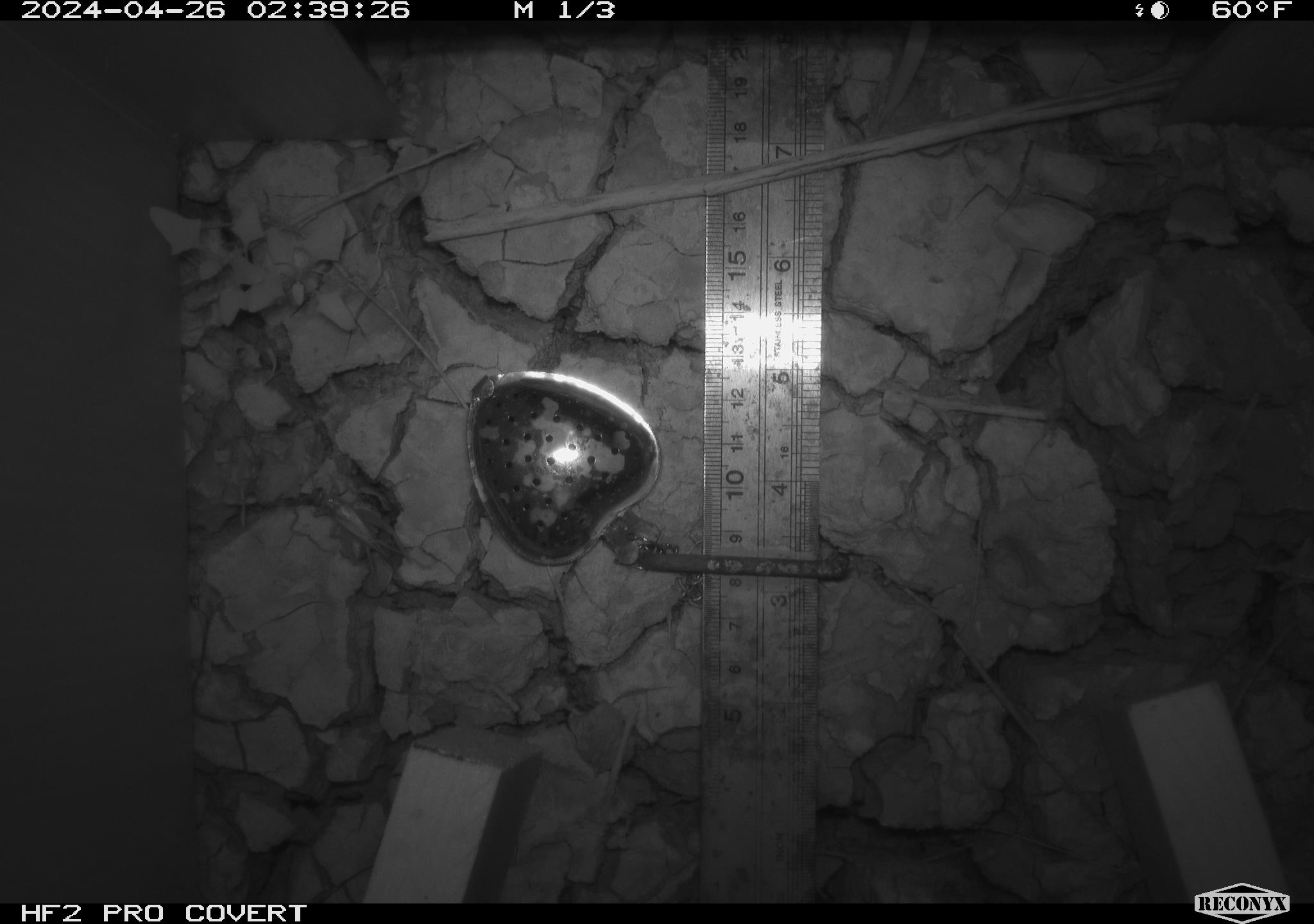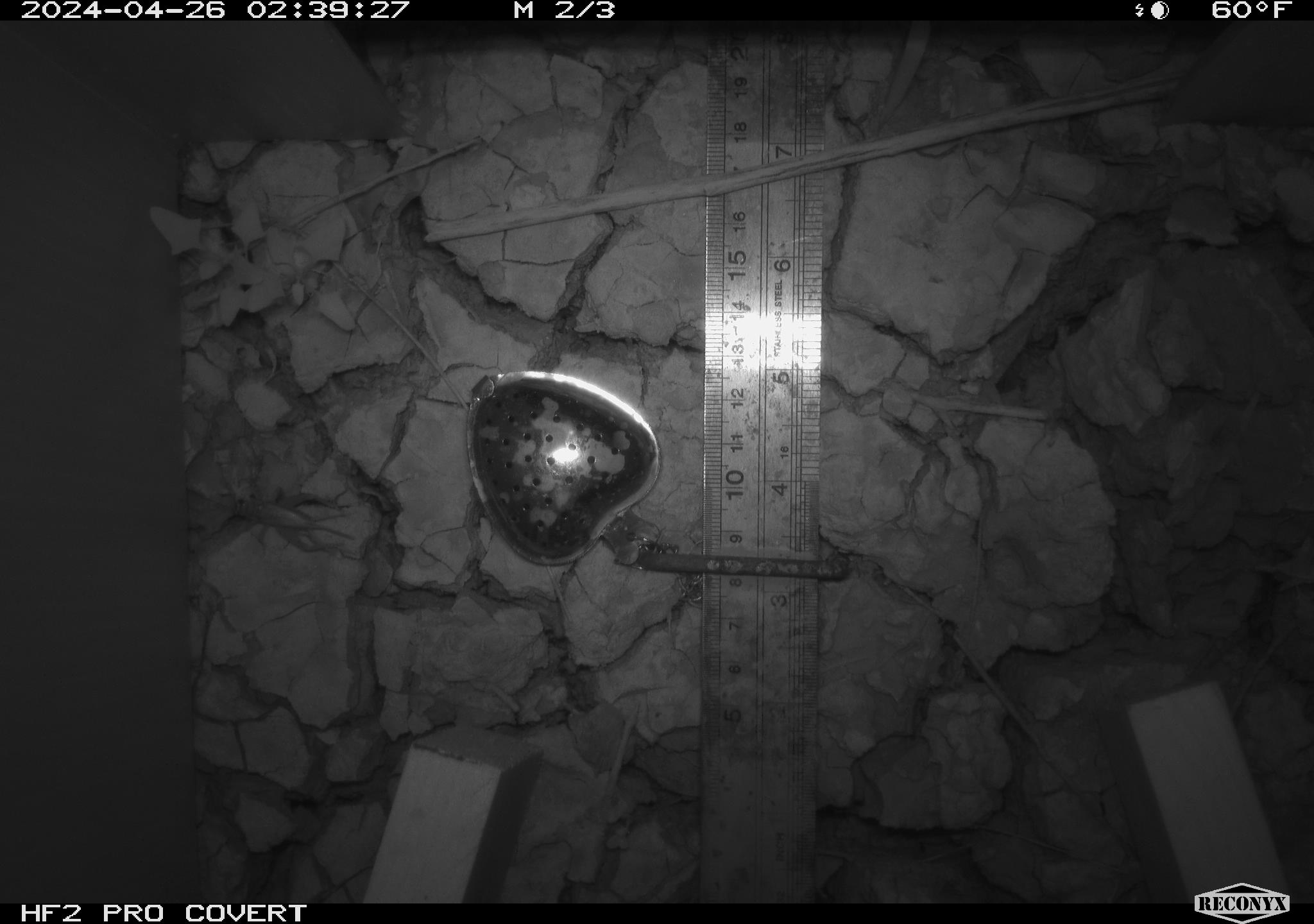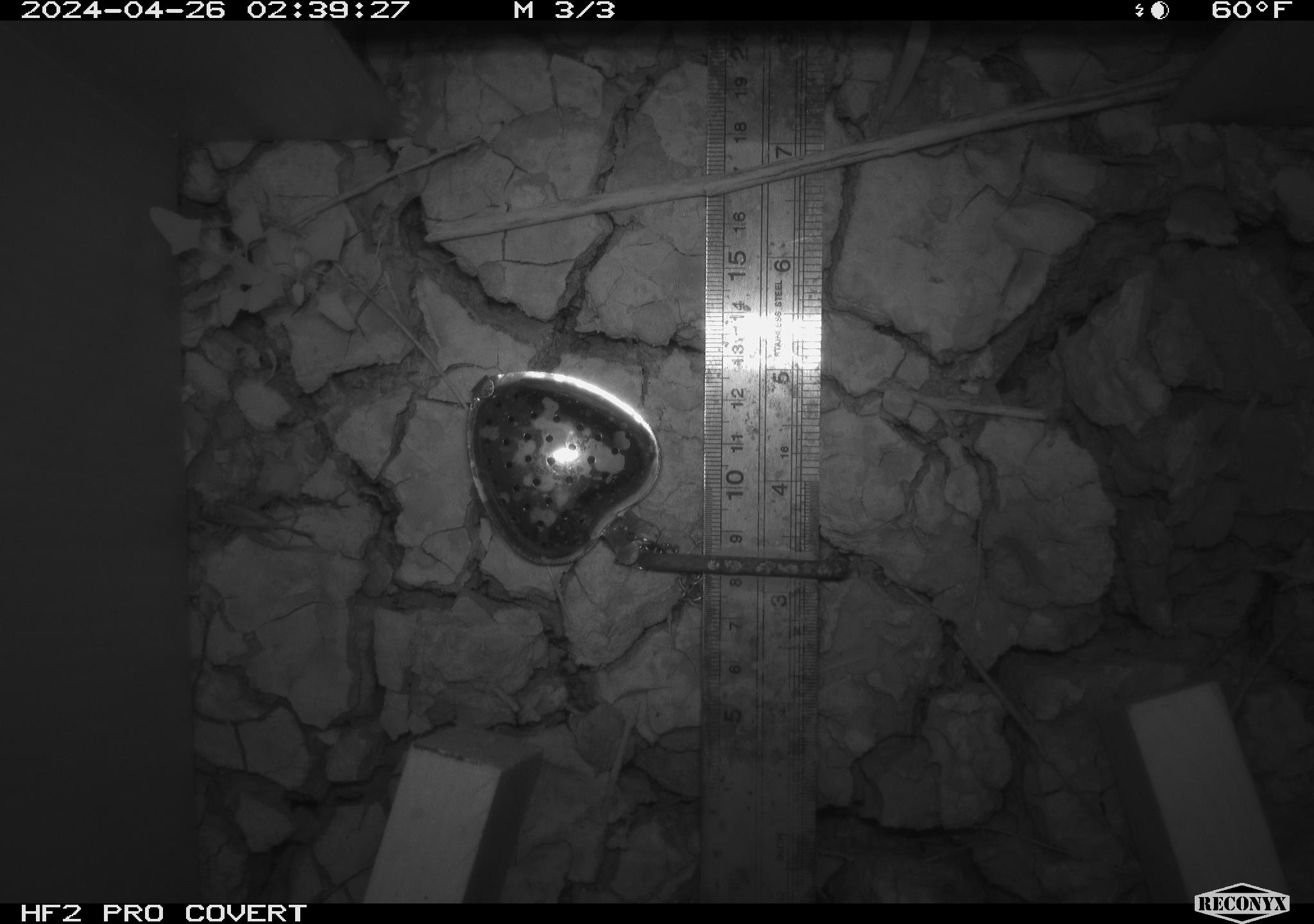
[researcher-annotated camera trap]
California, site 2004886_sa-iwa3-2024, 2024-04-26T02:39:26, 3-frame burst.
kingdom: Animalia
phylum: Arthropoda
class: Insecta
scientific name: Insecta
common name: insect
Insect (Insecta).